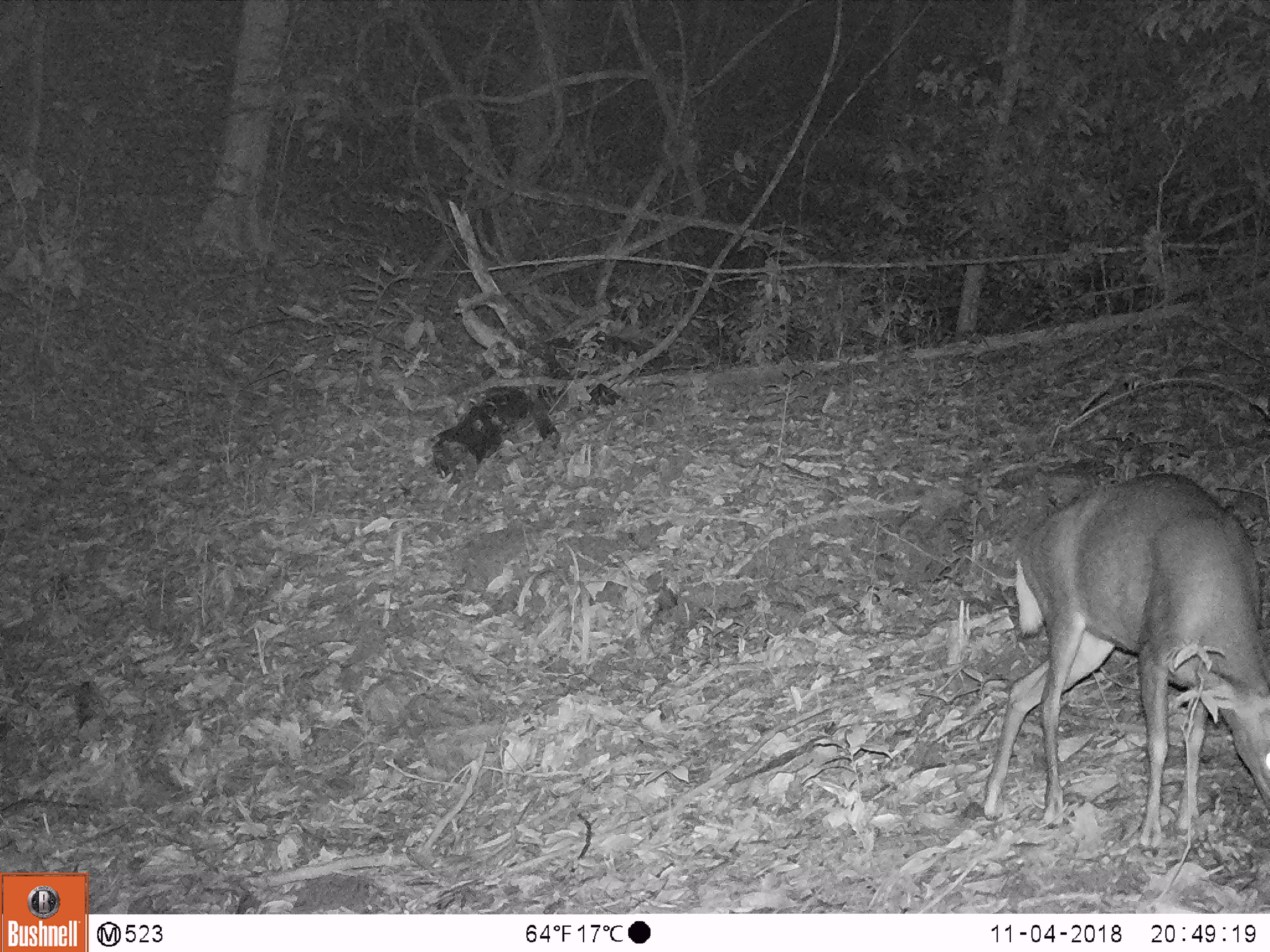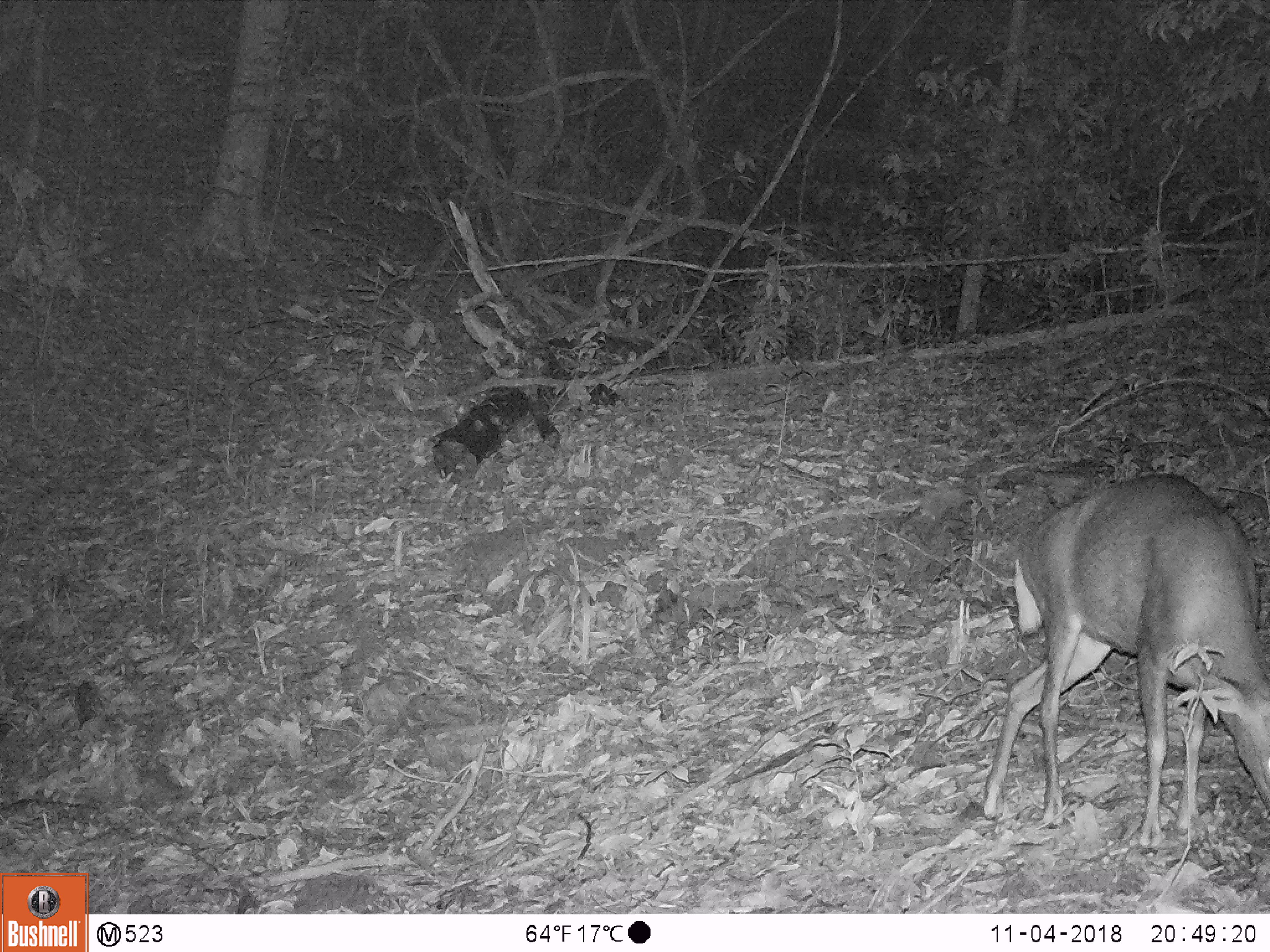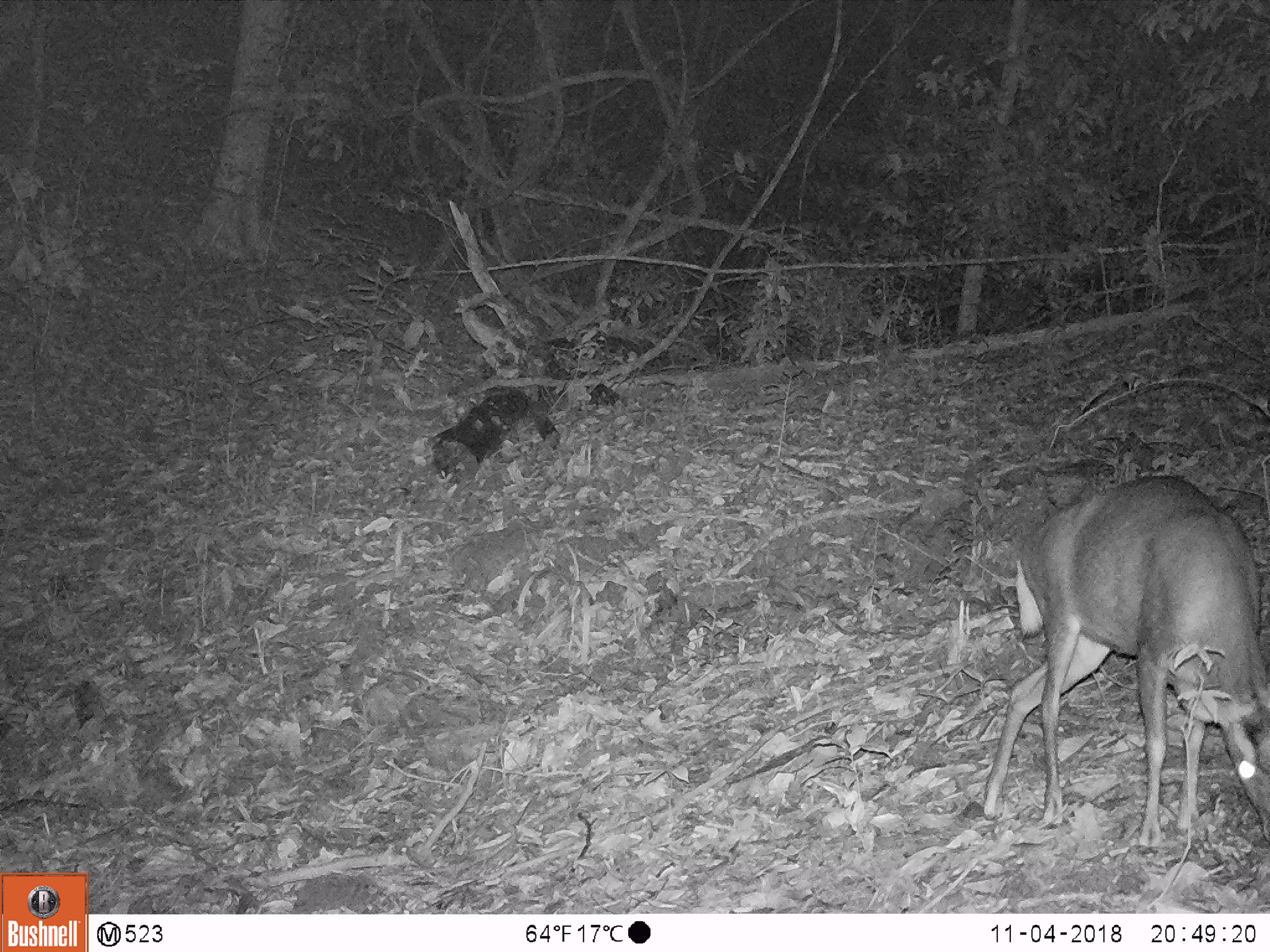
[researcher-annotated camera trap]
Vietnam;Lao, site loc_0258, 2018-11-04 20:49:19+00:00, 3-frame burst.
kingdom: Animalia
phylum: Chordata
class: Mammalia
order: Artiodactyla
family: Cervidae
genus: Muntiacus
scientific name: Muntiacus rooseveltorum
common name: roosevelt's muntjac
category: roosevelts muntjac group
Roosevelts muntjac group (roosevelt's muntjac) (Muntiacus rooseveltorum). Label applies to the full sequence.